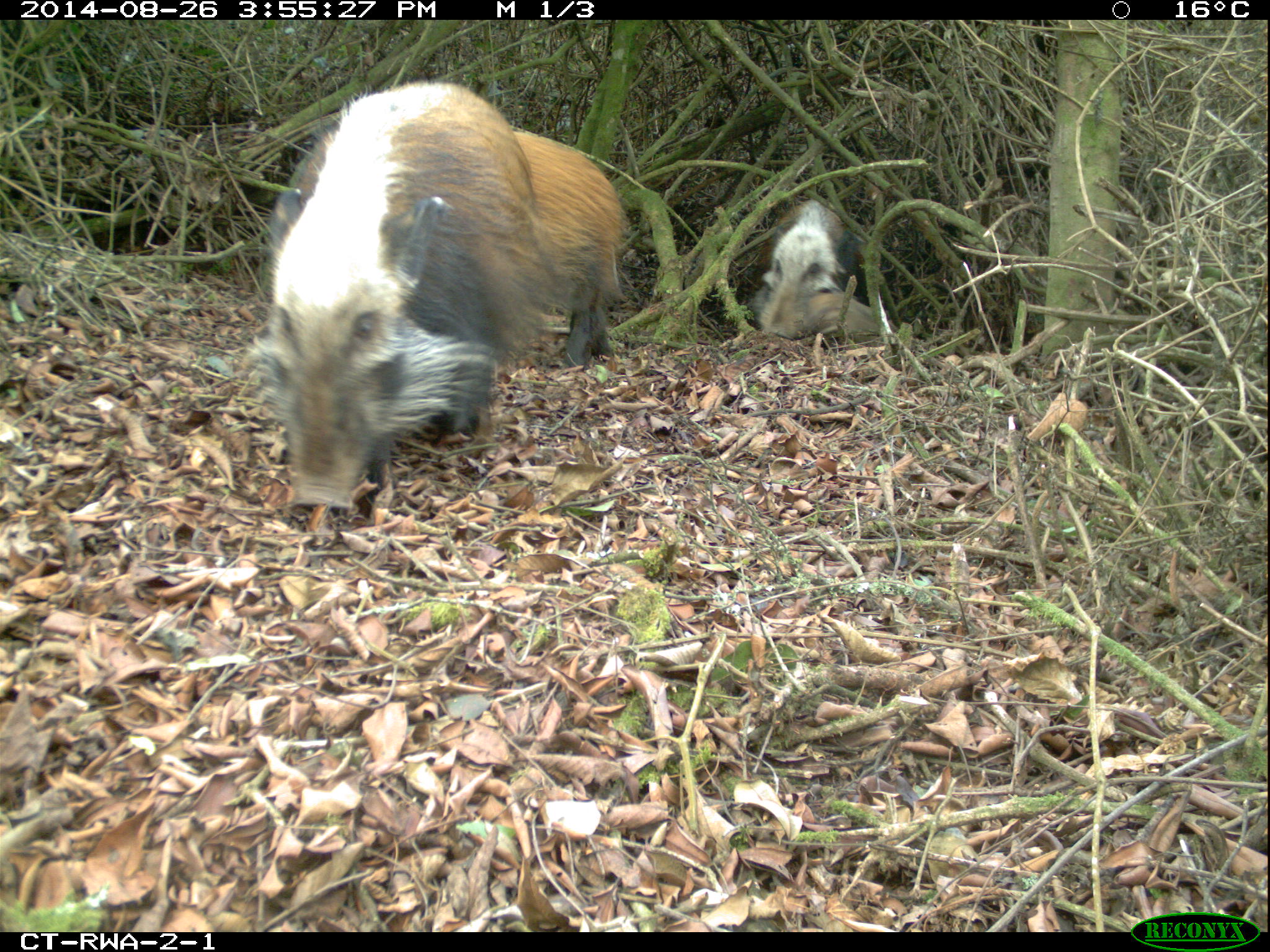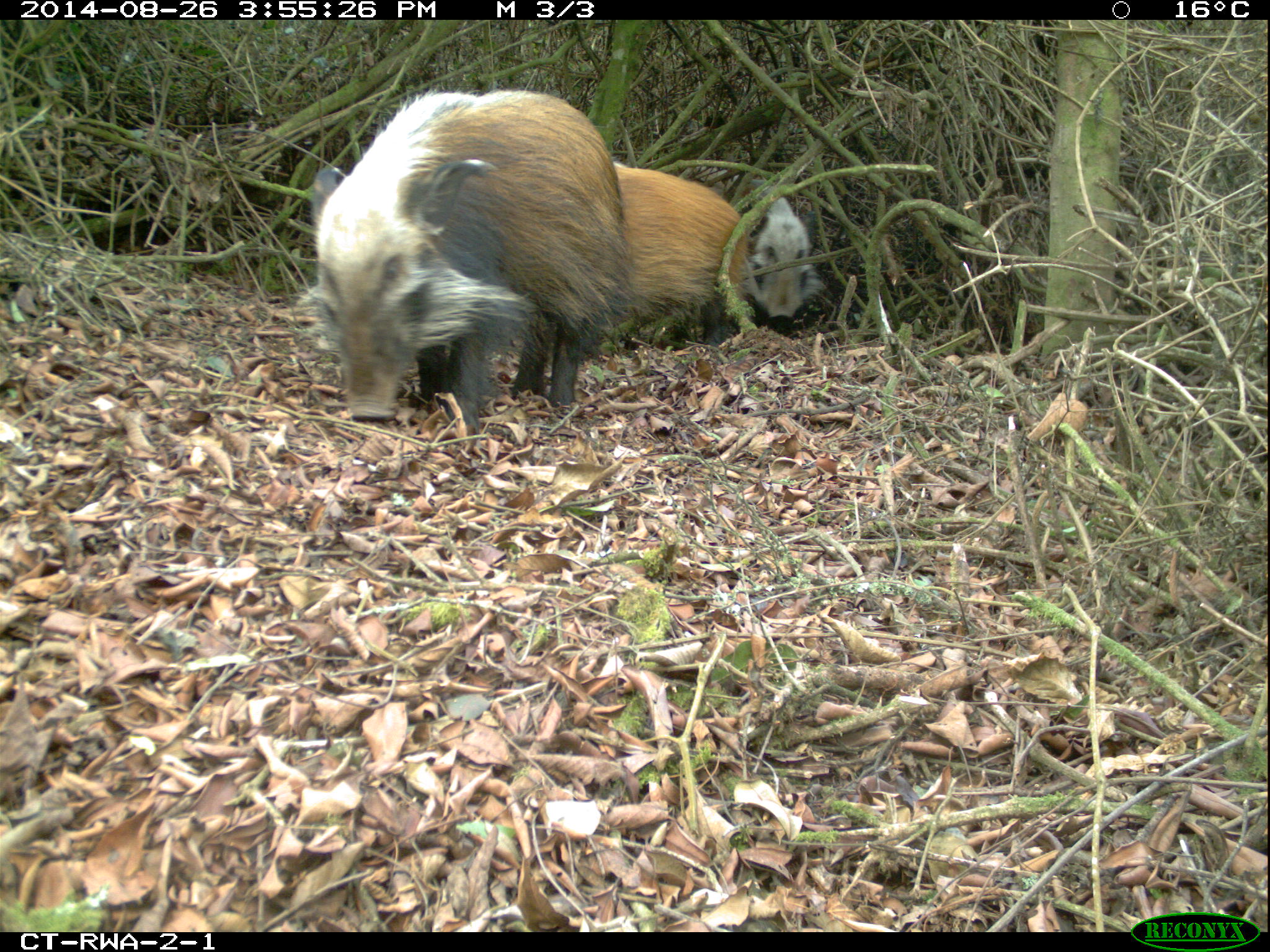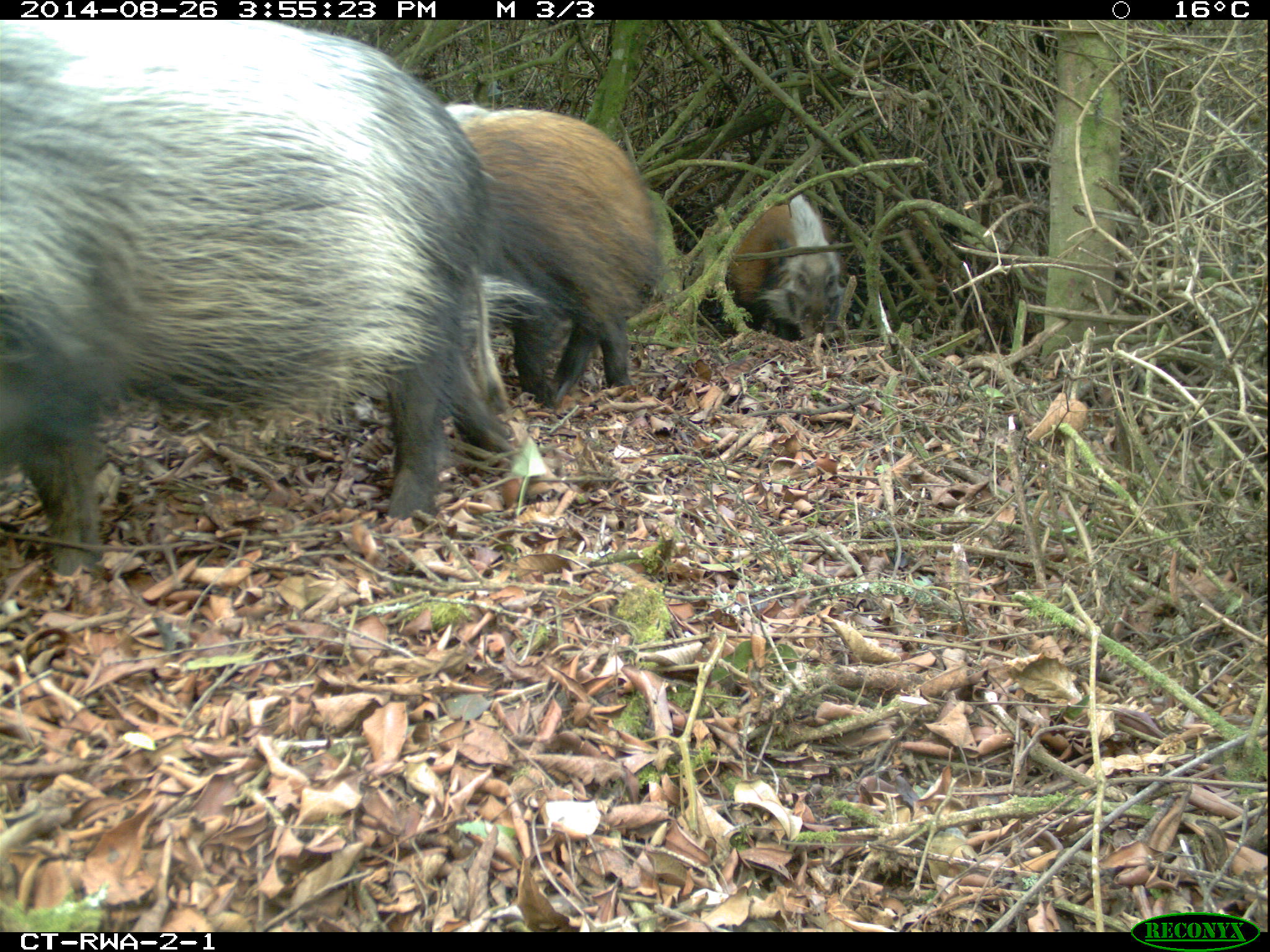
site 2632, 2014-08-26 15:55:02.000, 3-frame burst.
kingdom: Animalia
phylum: Chordata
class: Mammalia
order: Artiodactyla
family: Suidae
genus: Potamochoerus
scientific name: Potamochoerus larvatus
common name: bushpig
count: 7